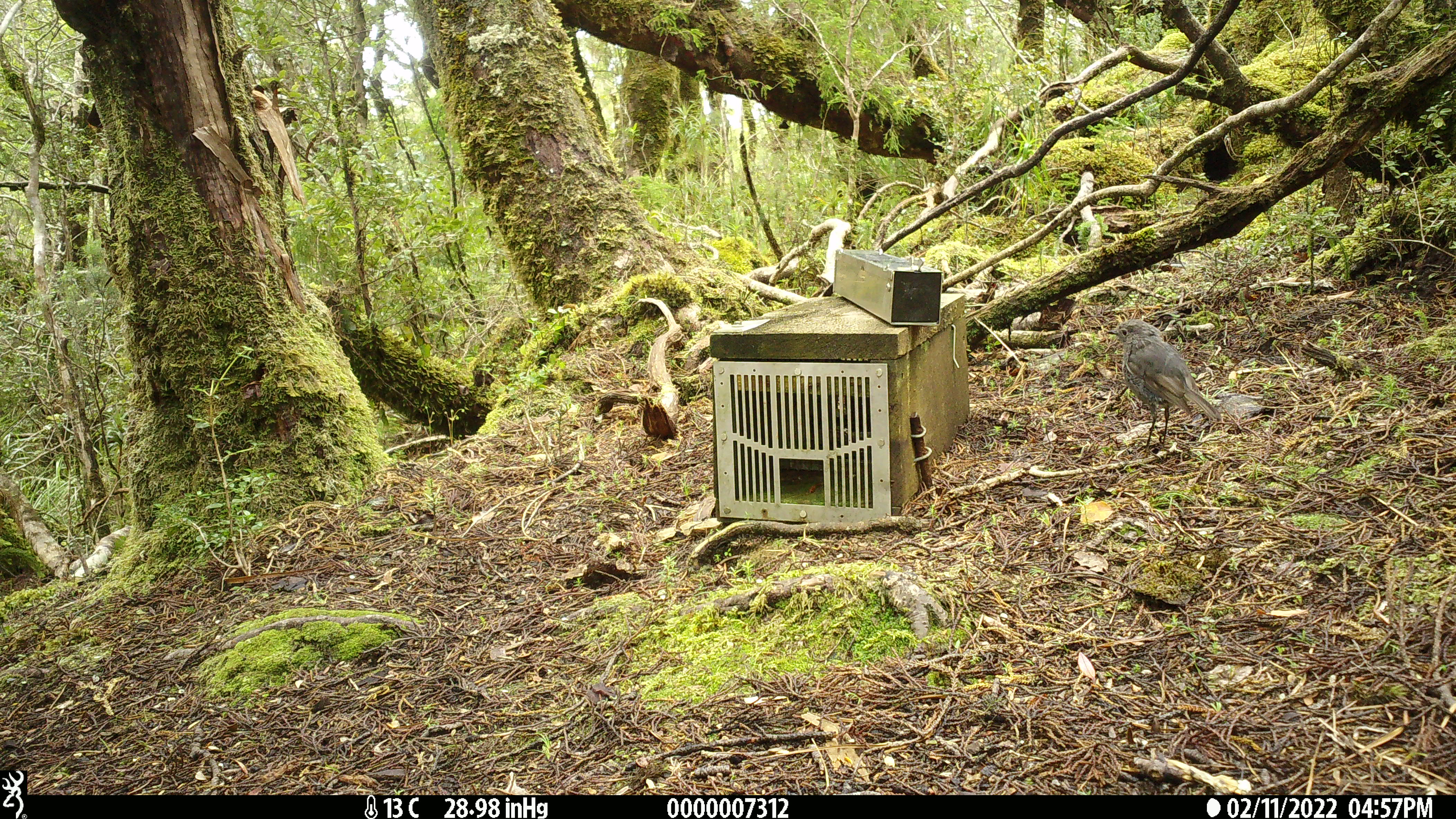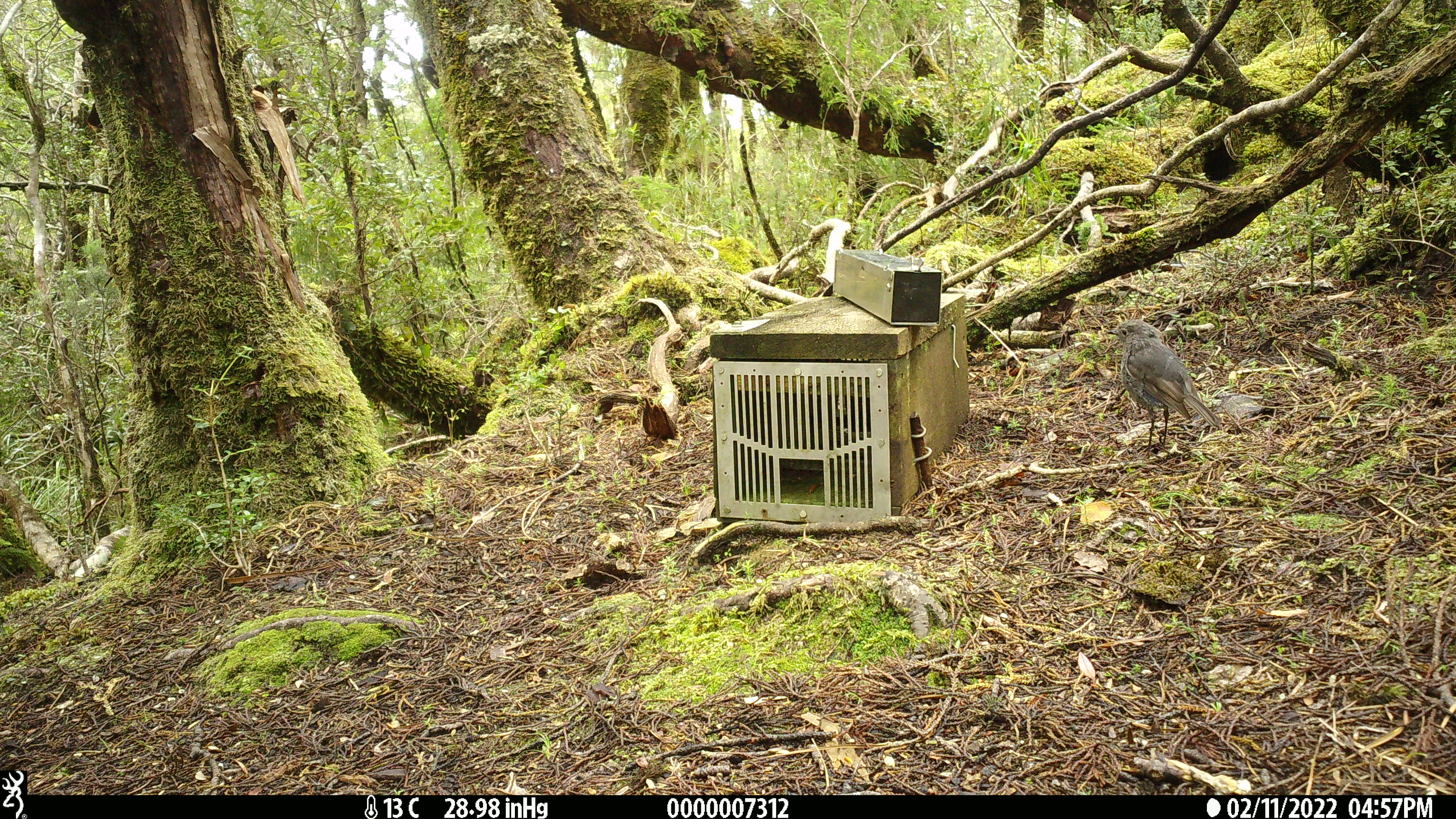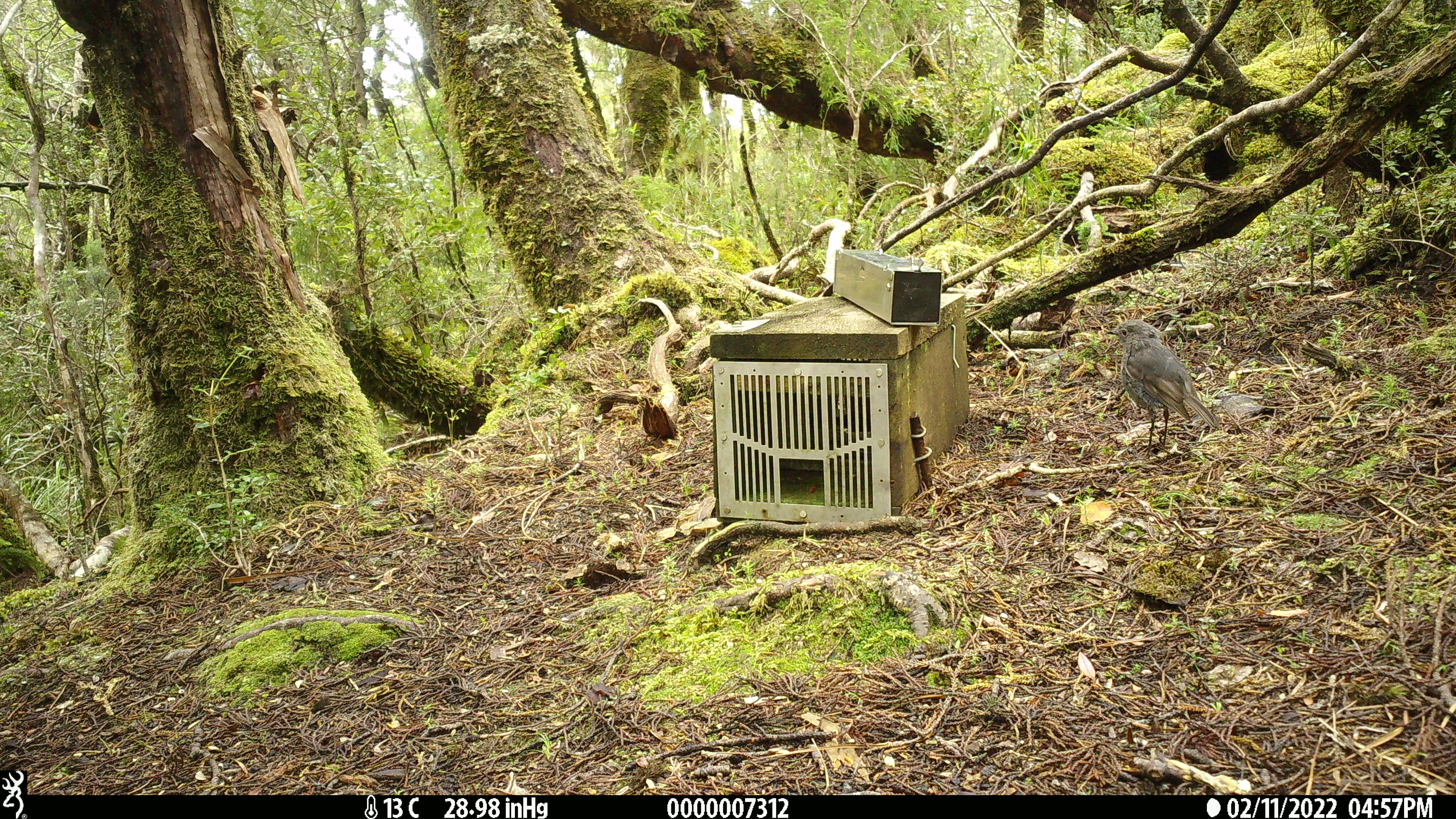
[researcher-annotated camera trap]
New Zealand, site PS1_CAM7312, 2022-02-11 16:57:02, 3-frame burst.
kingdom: Animalia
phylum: Chordata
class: Aves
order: Passeriformes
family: Petroicidae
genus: Petroica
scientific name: Petroica australis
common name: new zealand robin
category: robin